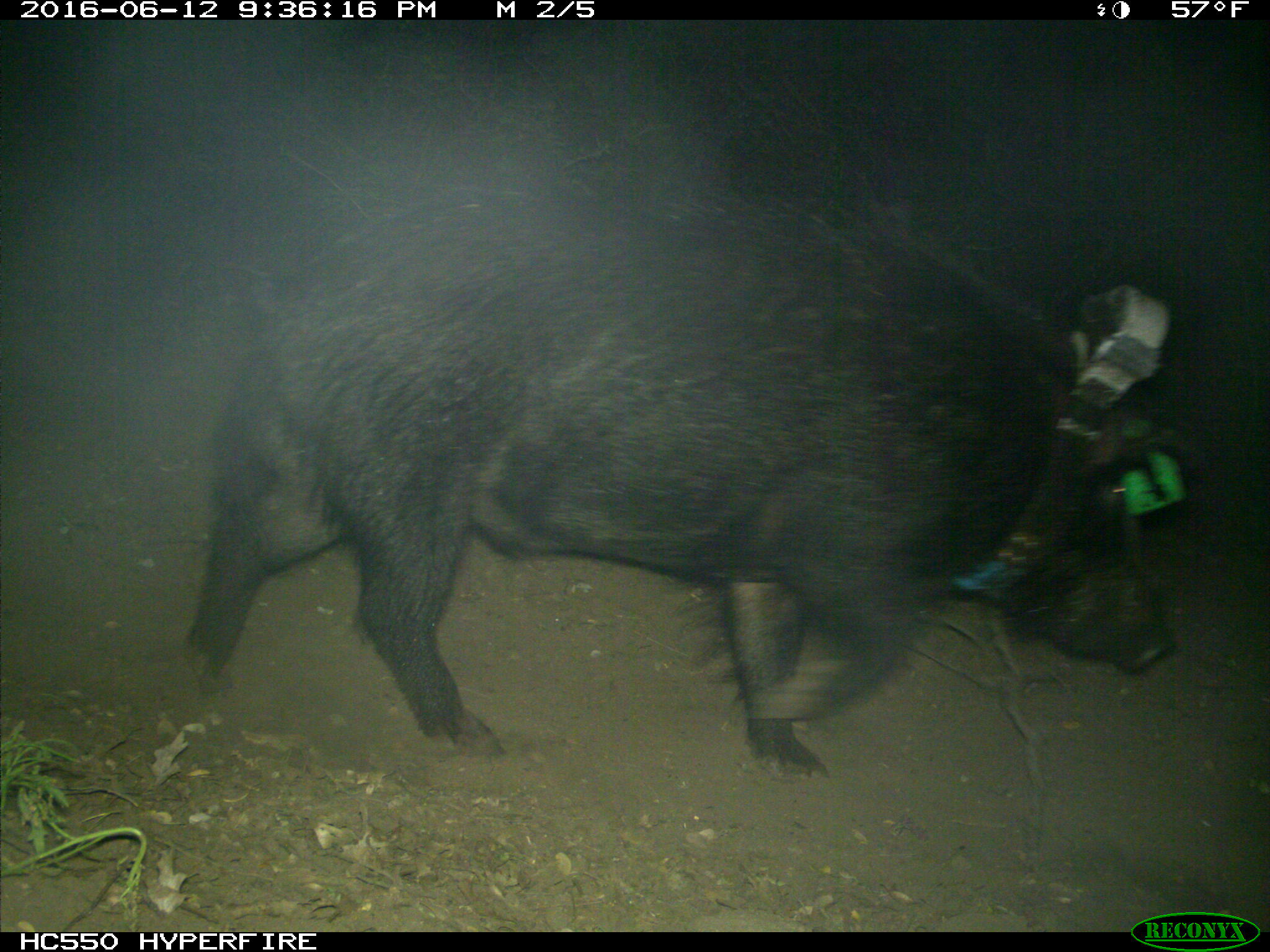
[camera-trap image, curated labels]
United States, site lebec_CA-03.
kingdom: Animalia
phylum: Chordata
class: Mammalia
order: Artiodactyla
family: Suidae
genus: Sus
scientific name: Sus scrofa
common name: wild boar